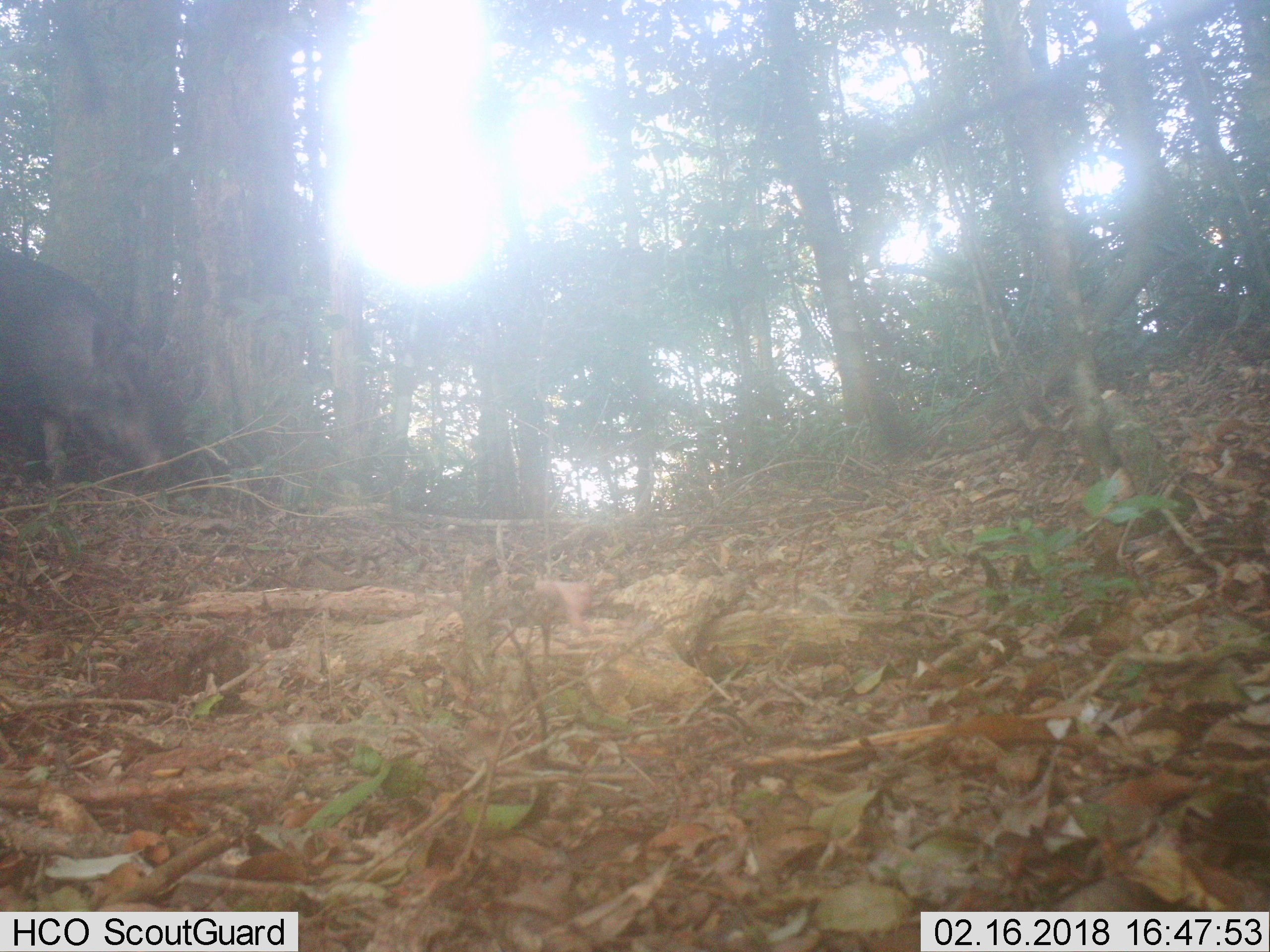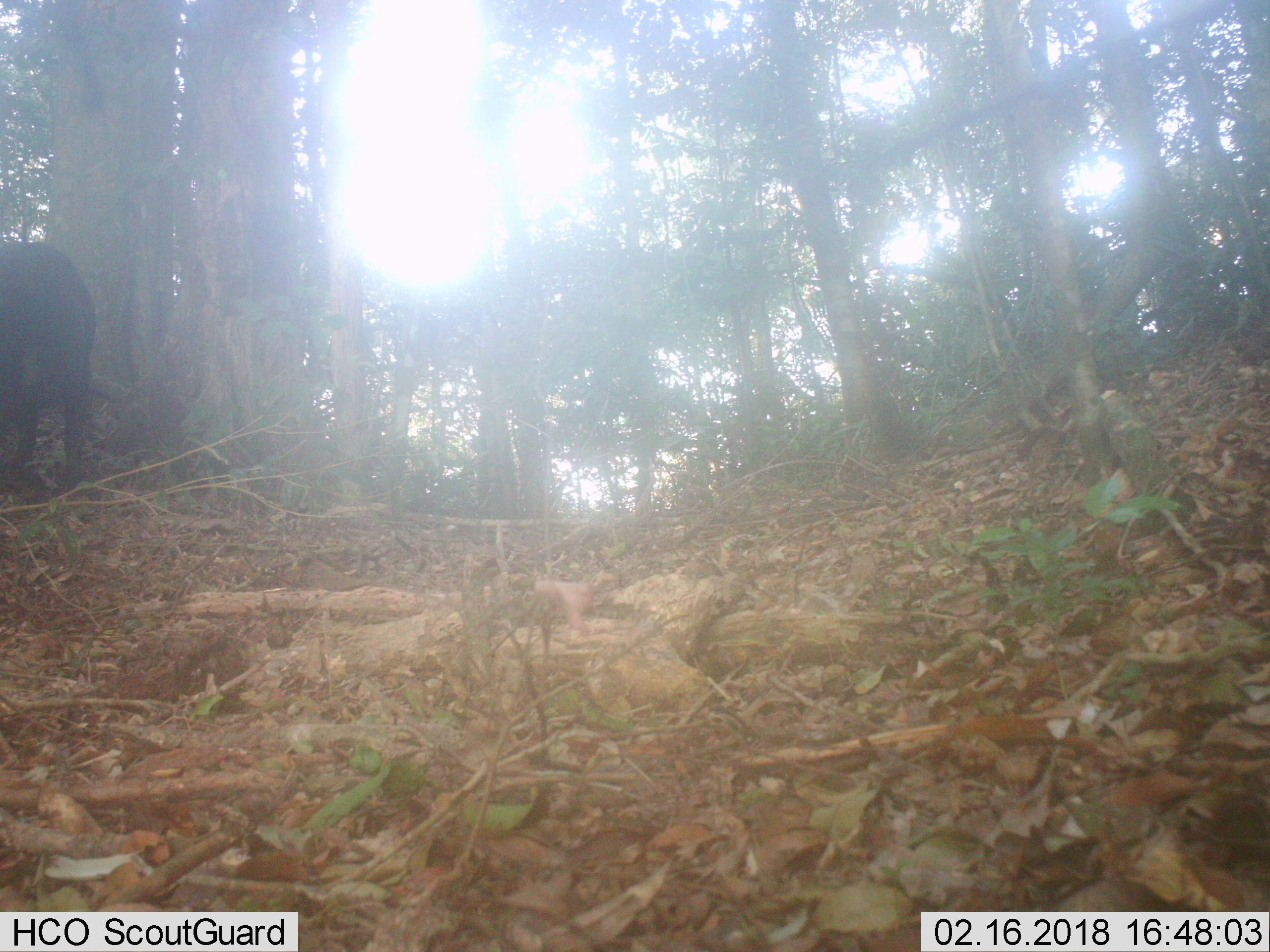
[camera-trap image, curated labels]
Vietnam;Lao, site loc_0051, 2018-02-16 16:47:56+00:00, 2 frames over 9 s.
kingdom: Animalia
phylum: Chordata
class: Mammalia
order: Artiodactyla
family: Suidae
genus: Sus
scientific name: Sus scrofa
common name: eurasian wild pig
Eurasian wild pig (Sus scrofa). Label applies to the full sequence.